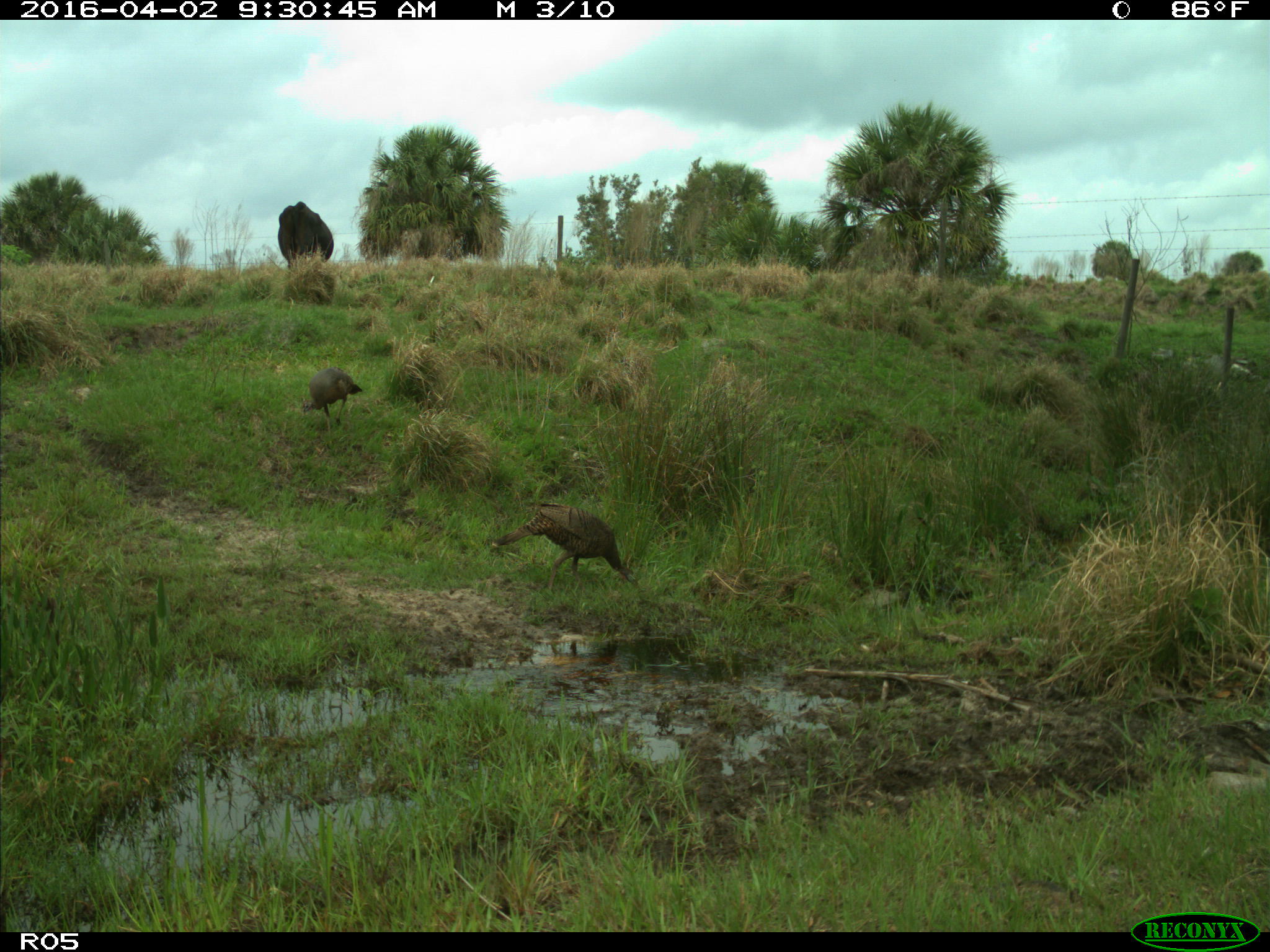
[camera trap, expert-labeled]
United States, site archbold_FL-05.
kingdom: Animalia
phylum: Chordata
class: Mammalia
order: Artiodactyla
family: Bovidae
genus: Bos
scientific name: Bos taurus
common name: domestic cow